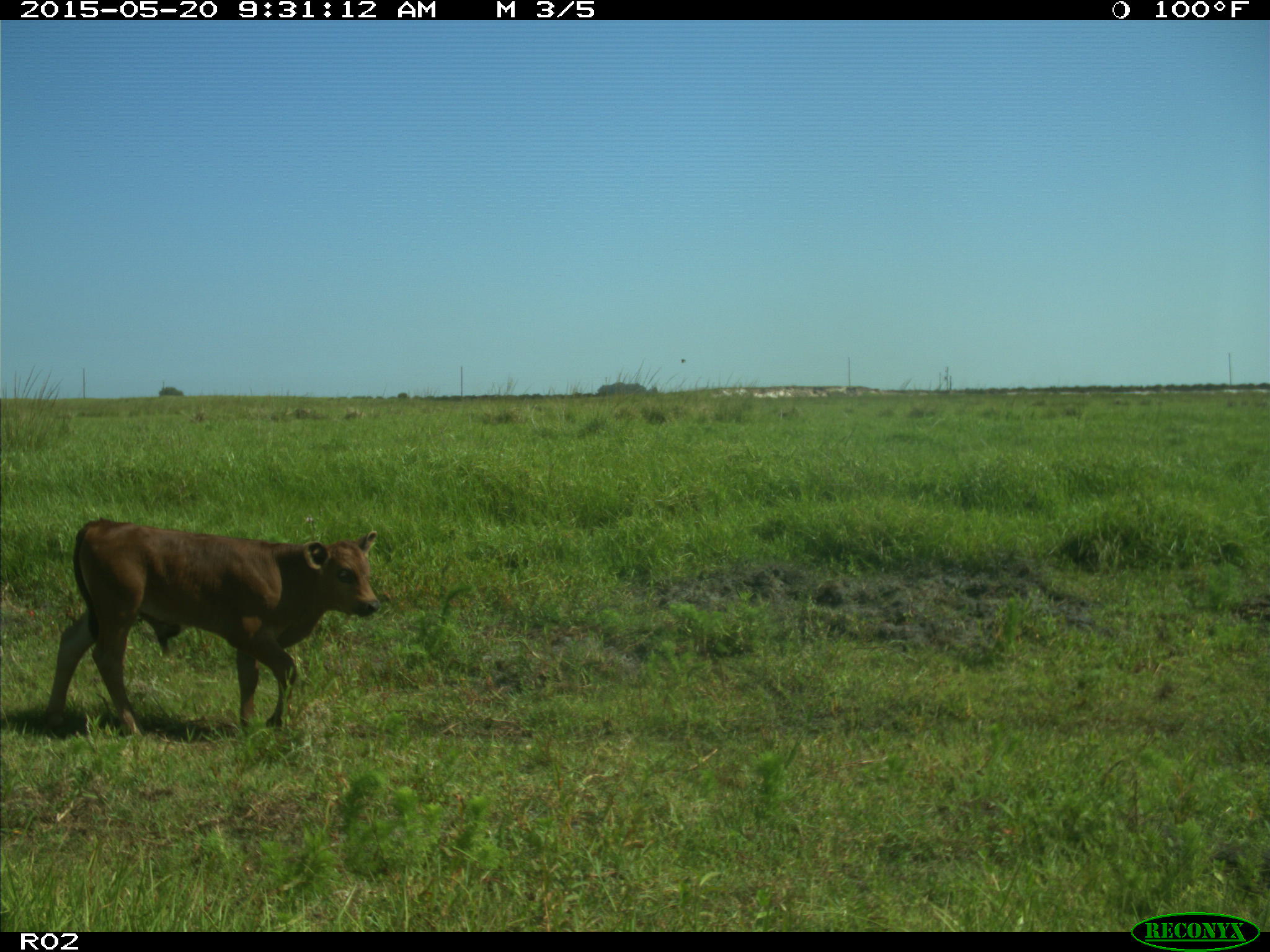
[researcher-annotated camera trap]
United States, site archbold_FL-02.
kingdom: Animalia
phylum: Chordata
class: Mammalia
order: Artiodactyla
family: Bovidae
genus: Bos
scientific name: Bos taurus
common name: domestic cow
Bos taurus (domestic cow).